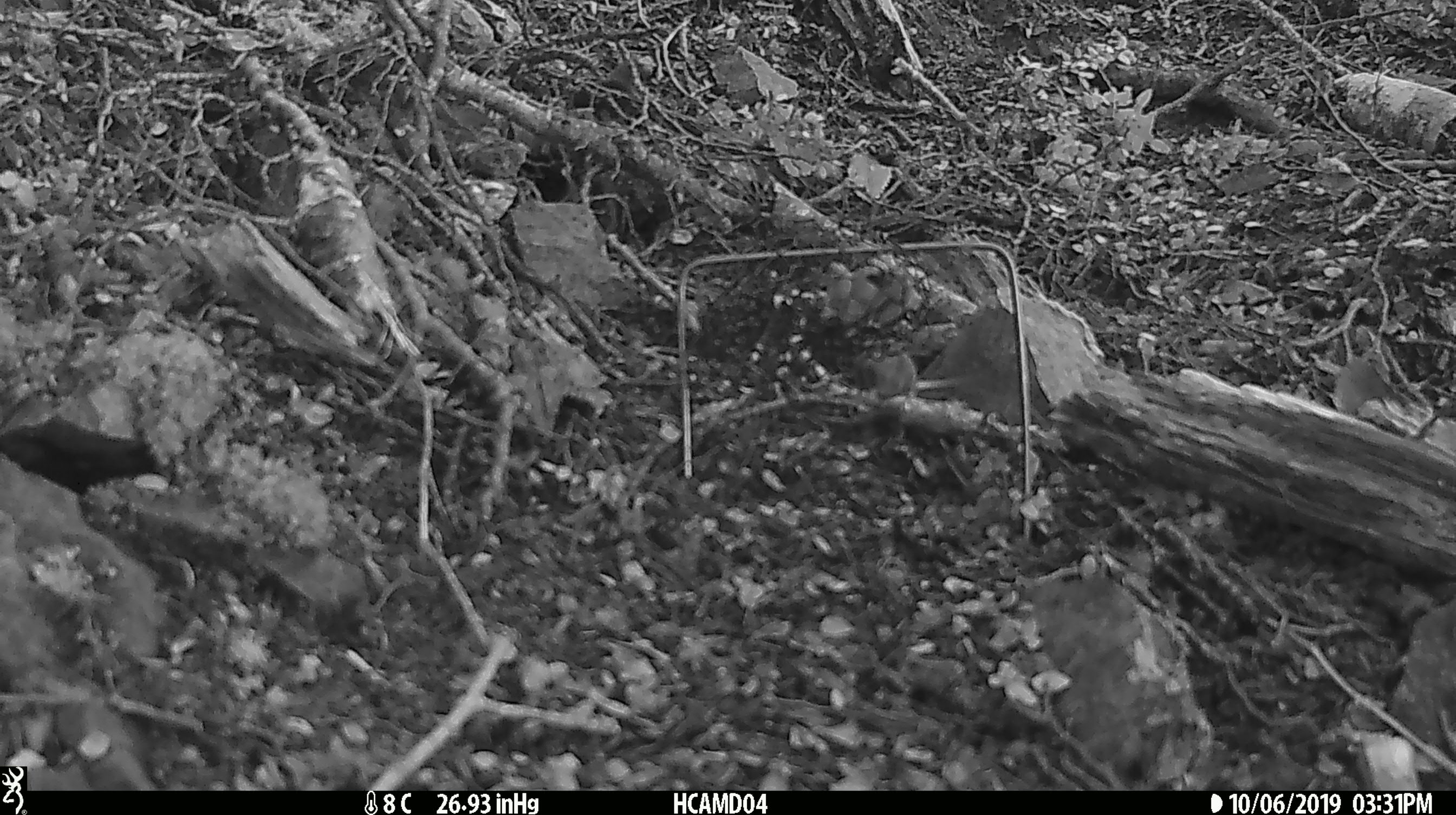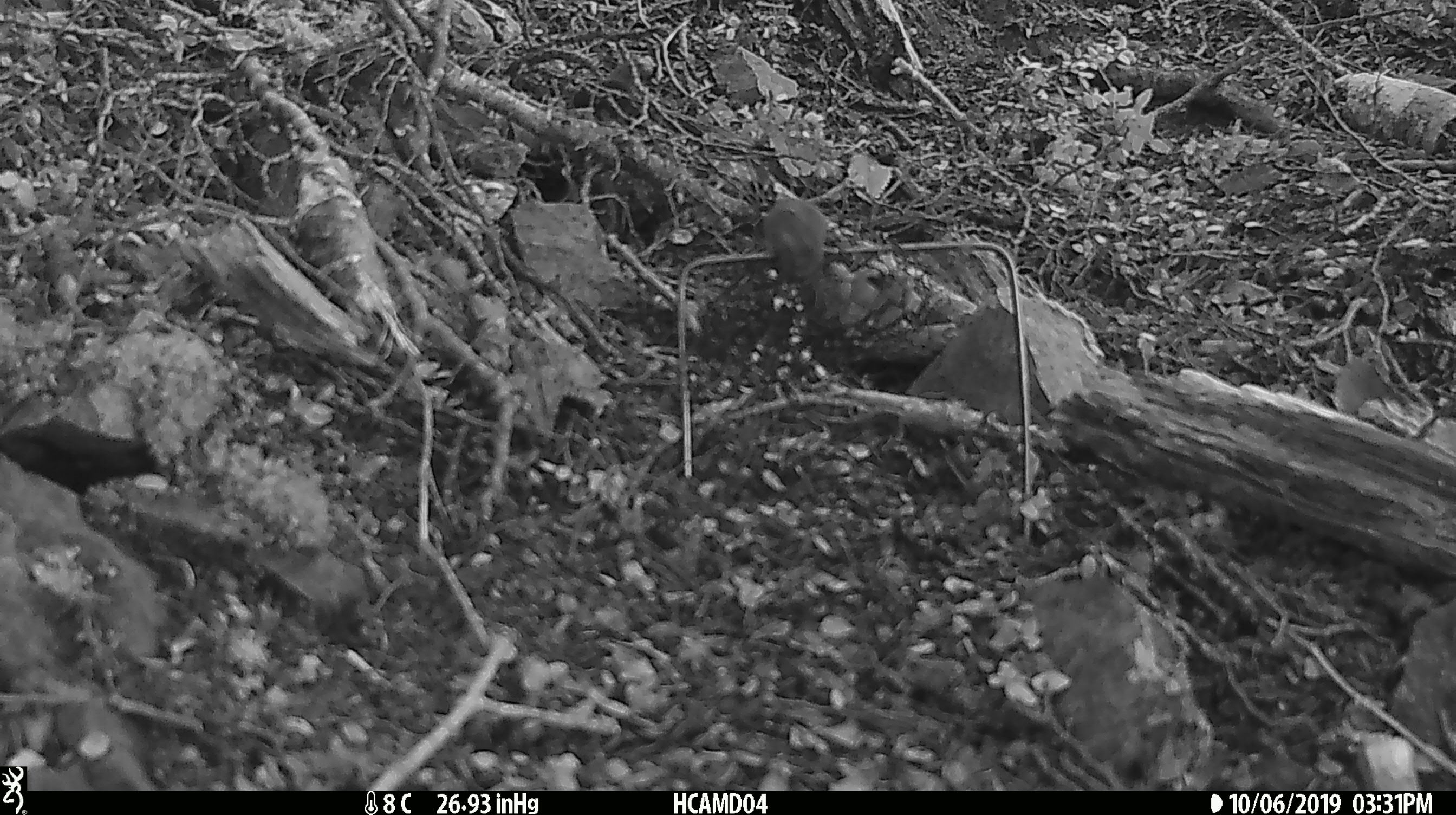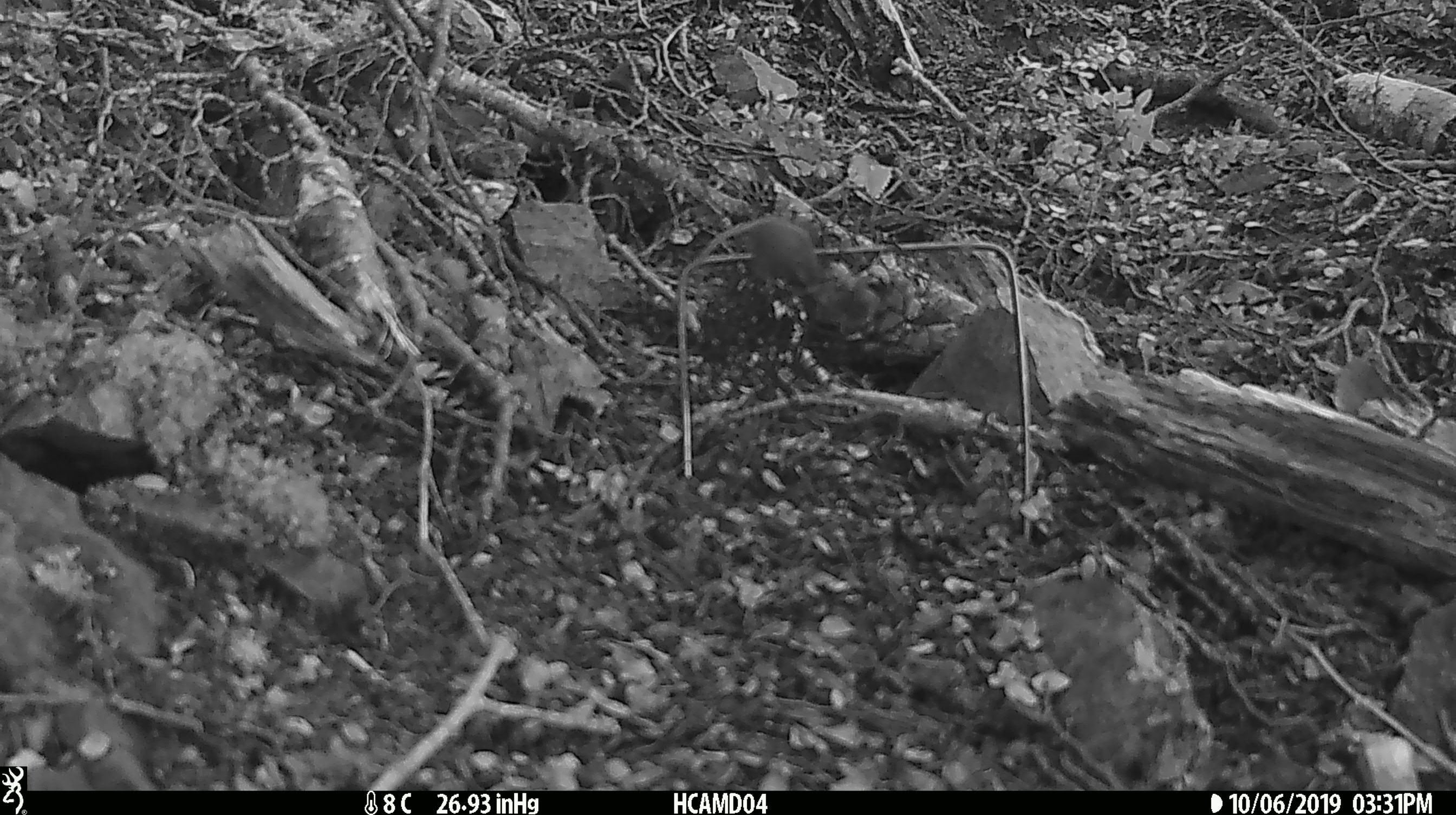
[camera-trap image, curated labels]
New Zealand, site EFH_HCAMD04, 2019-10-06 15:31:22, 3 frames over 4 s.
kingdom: Animalia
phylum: Chordata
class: Mammalia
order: Rodentia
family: Muridae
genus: Mus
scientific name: Mus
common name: mouse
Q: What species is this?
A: Mouse (Mus).